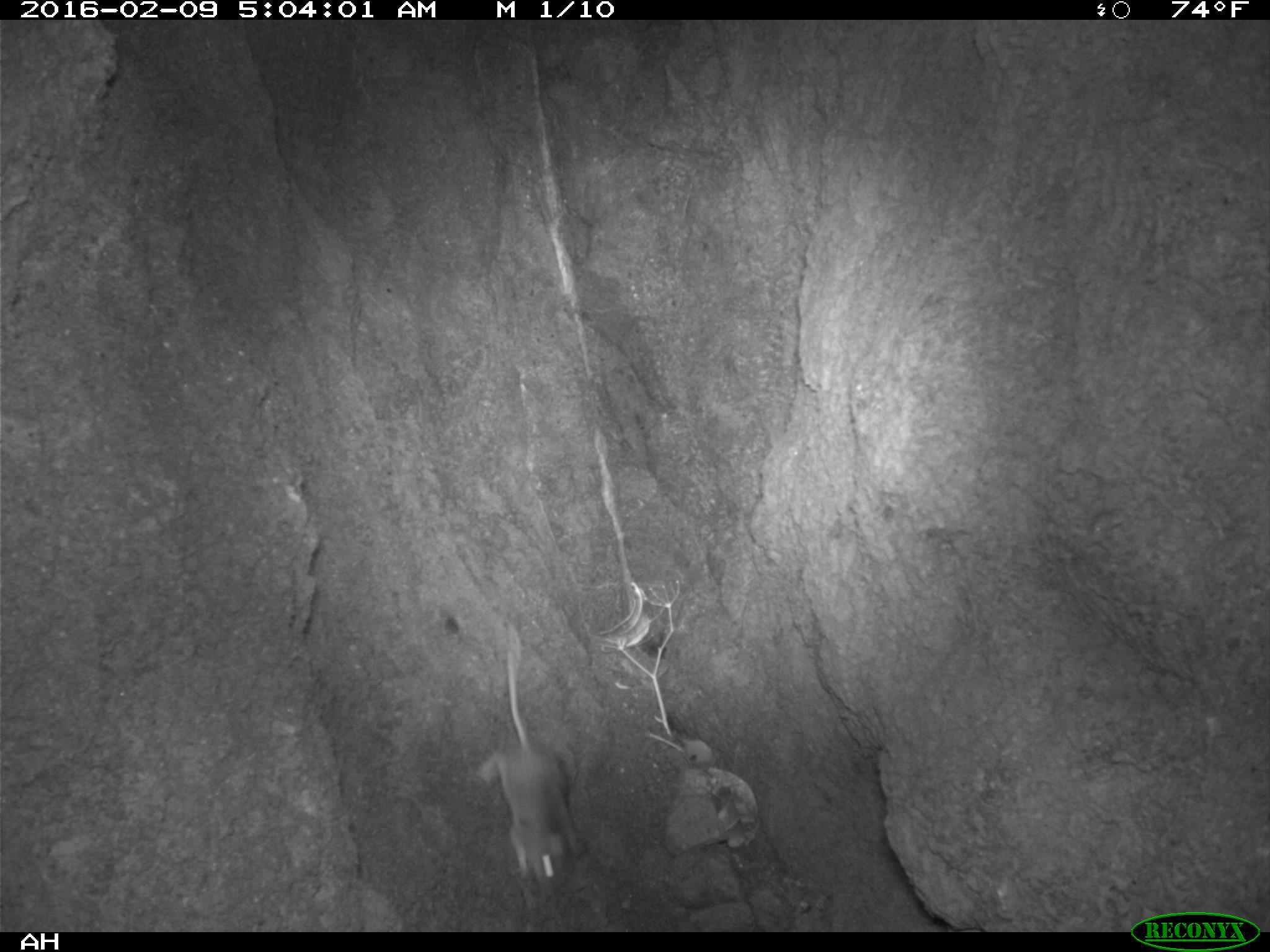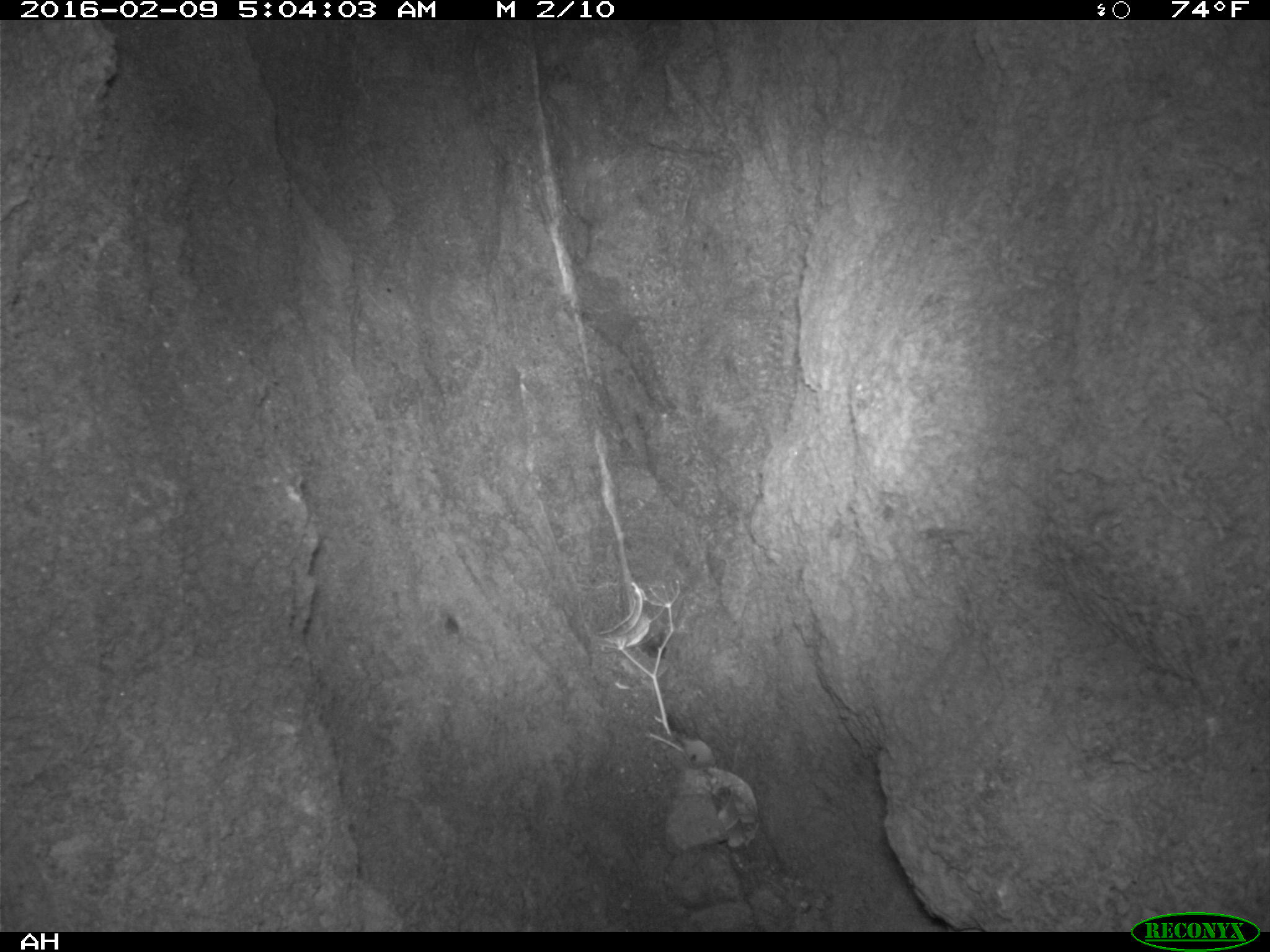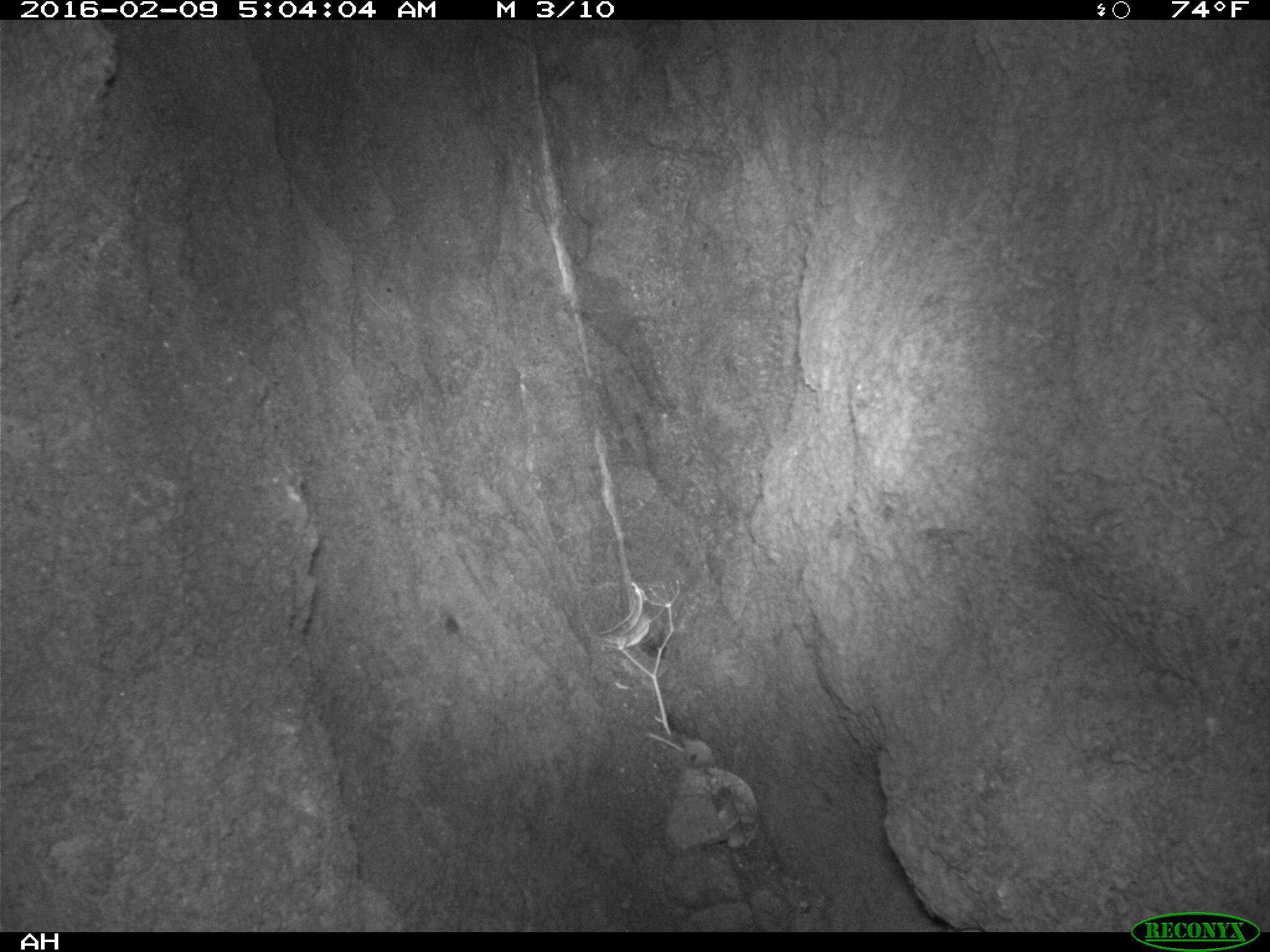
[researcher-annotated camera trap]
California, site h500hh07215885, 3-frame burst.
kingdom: Animalia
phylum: Chordata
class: Mammalia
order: Rodentia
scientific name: Rodentia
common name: rodent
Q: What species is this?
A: Rodent (Rodentia).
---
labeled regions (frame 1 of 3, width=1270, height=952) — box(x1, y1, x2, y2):
rodent: box(477, 620, 584, 896)